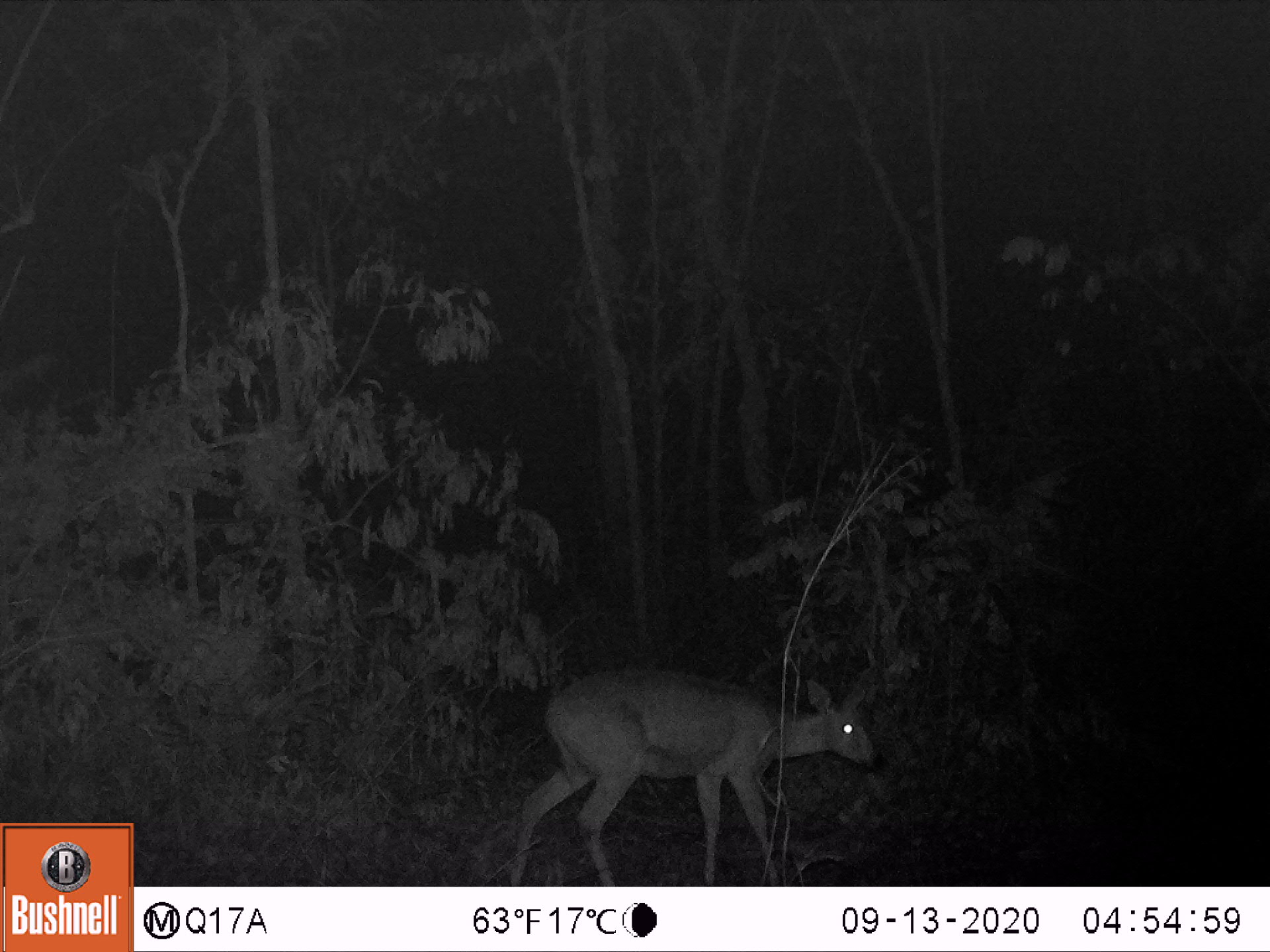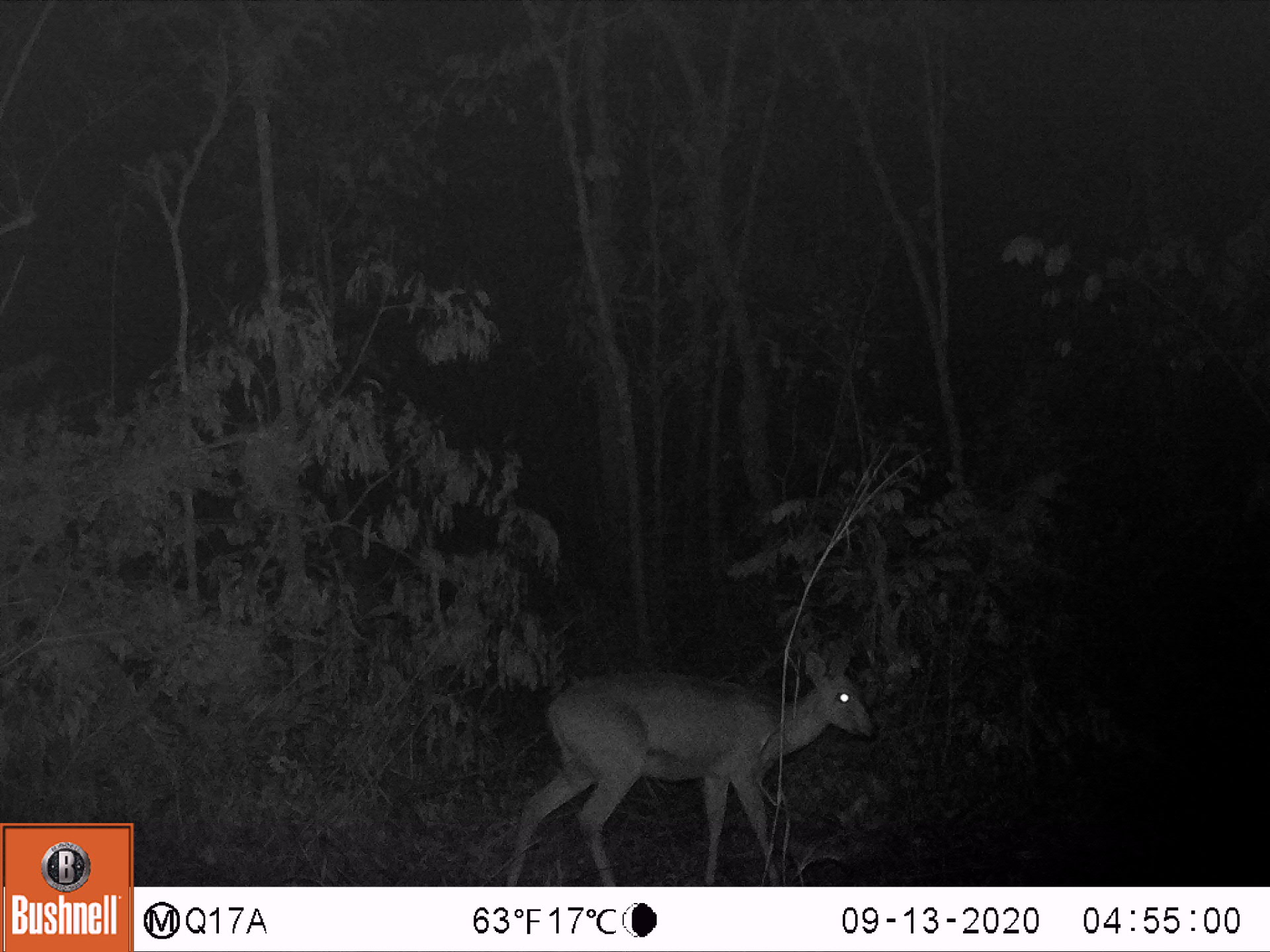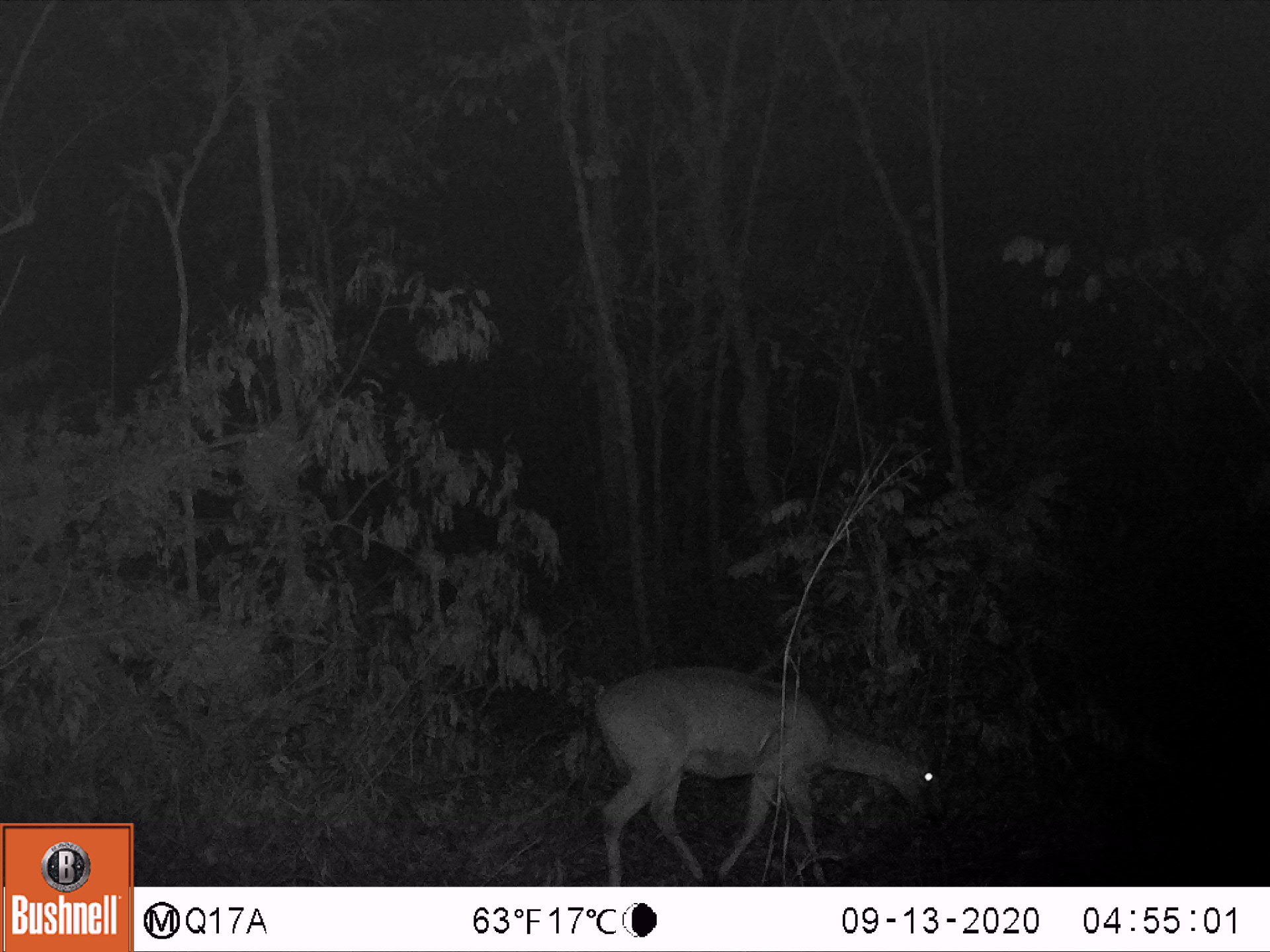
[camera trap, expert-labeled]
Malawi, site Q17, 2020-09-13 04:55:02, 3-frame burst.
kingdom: Animalia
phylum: Chordata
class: Mammalia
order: Artiodactyla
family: Bovidae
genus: Sylvicapra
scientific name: Sylvicapra grimmia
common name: common duiker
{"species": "common duiker (Sylvicapra grimmia)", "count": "1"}